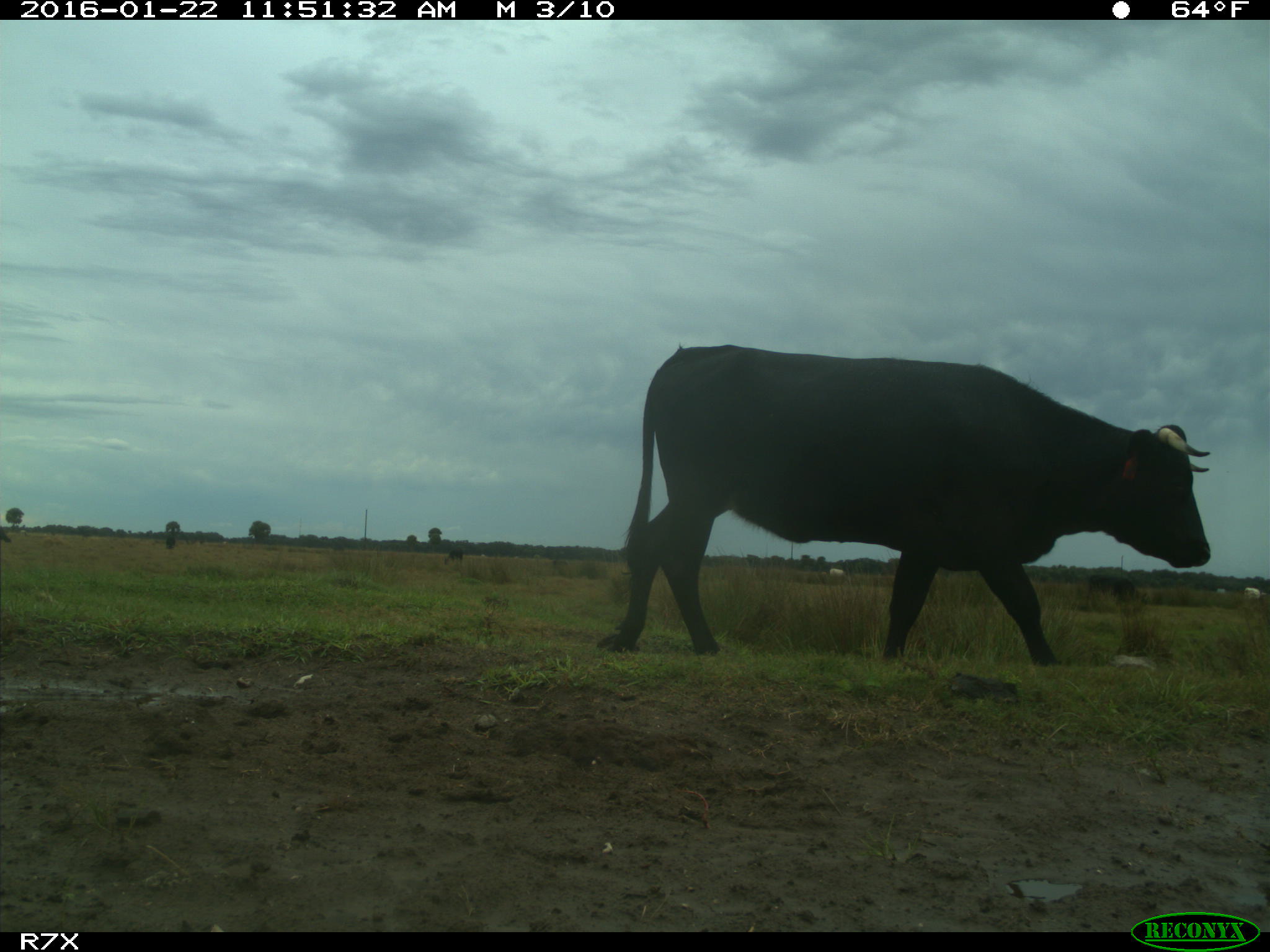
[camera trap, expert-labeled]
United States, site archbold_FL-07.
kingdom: Animalia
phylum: Chordata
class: Mammalia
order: Artiodactyla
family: Bovidae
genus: Bos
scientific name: Bos taurus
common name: domestic cow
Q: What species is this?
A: Bos taurus (domestic cow).